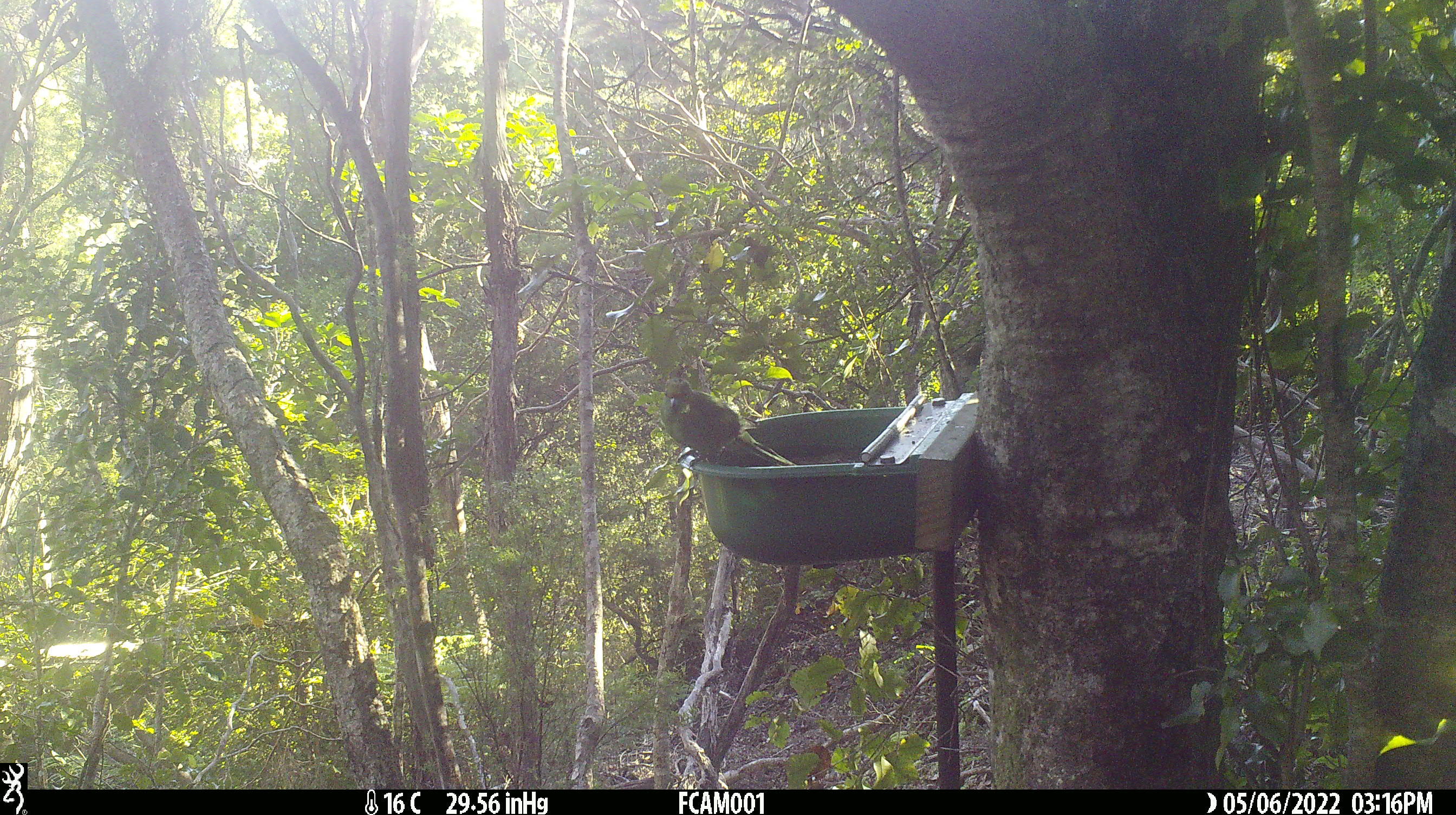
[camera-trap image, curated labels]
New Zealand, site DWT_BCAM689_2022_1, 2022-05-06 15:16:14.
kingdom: Animalia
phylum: Chordata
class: Aves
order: Psittaciformes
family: Psittaculidae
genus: Cyanoramphus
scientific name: Cyanoramphus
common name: parakeet